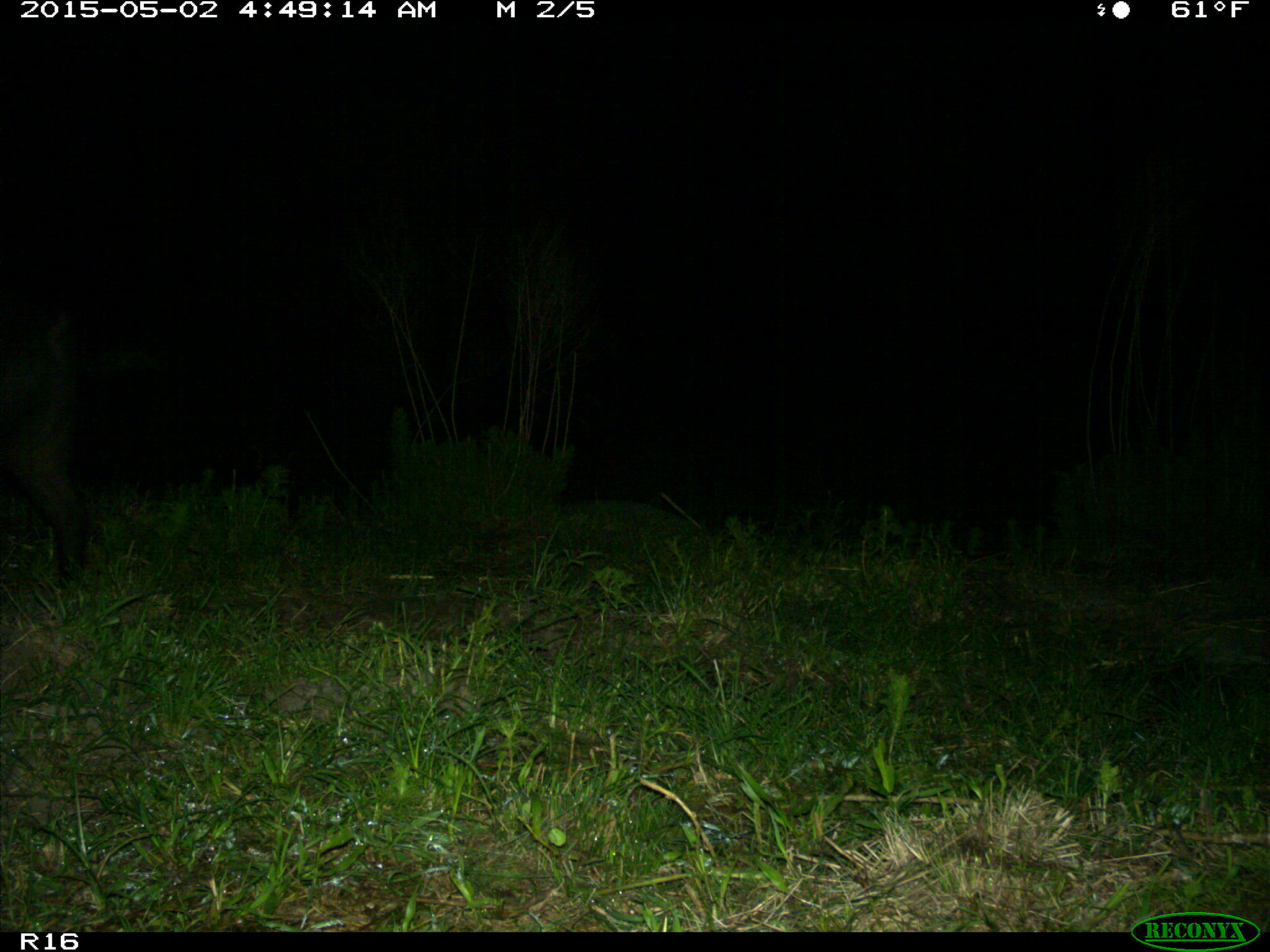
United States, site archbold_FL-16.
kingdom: Animalia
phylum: Chordata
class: Mammalia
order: Artiodactyla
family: Suidae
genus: Sus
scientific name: Sus scrofa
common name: wild boar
Sus scrofa (wild boar).